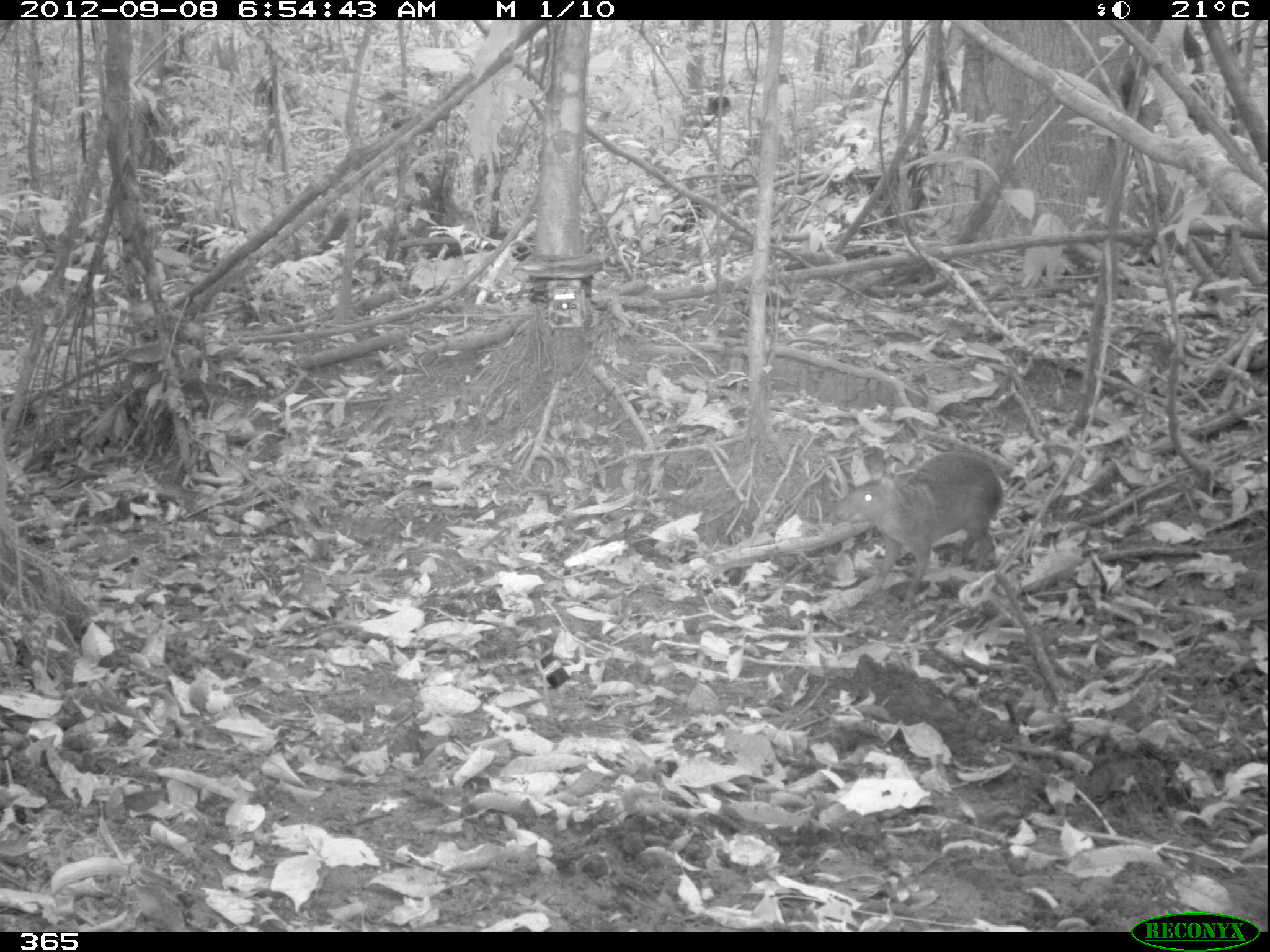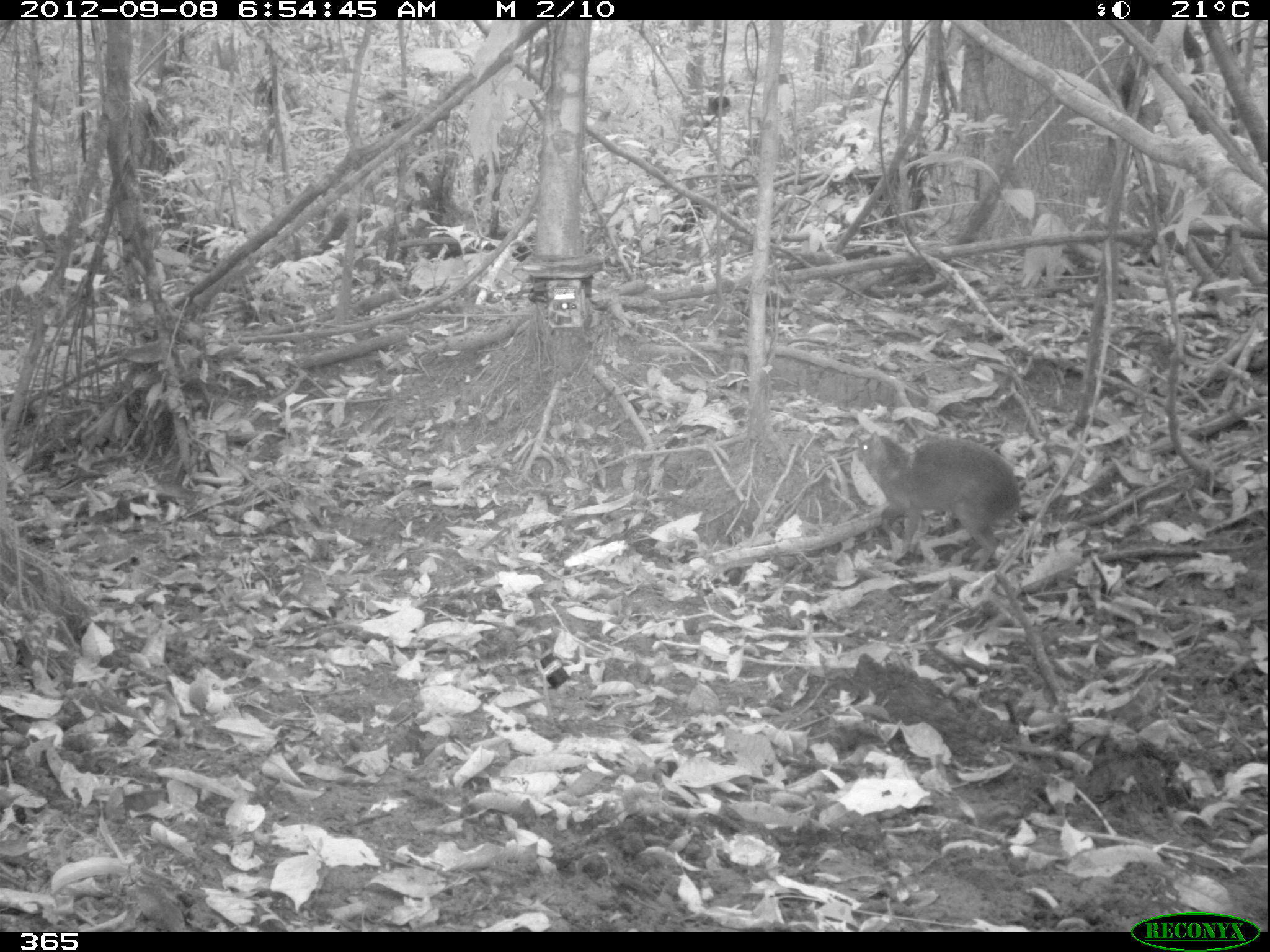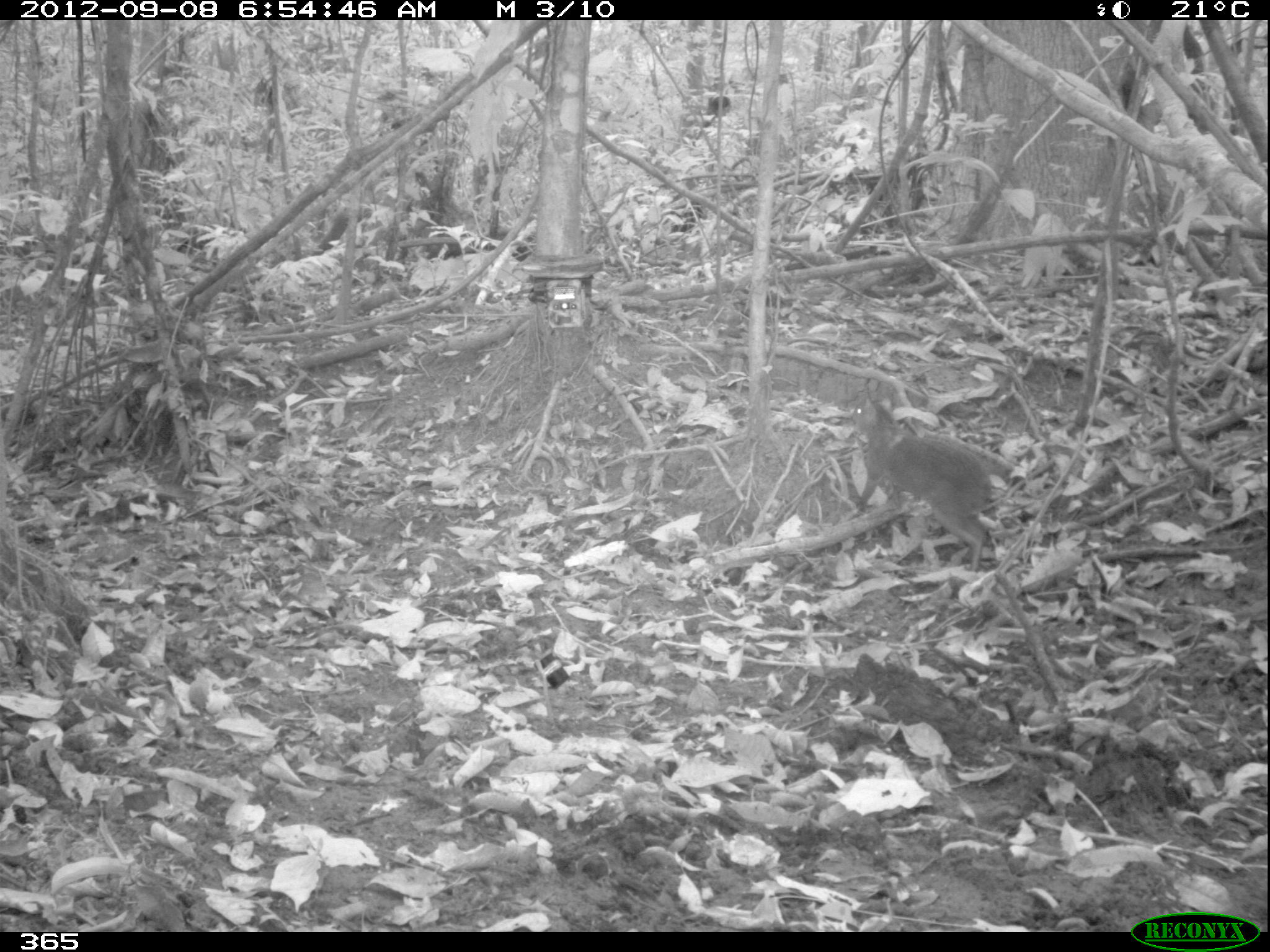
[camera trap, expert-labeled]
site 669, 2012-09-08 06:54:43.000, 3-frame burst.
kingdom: Animalia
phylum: Chordata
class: Mammalia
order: Rodentia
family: Dasyproctidae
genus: Dasyprocta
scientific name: Dasyprocta punctata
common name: central american agouti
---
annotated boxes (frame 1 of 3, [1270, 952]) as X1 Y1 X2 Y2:
dasyprocta punctata: 836 451 1002 611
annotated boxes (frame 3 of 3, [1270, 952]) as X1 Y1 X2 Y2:
dasyprocta punctata: 850 395 992 575